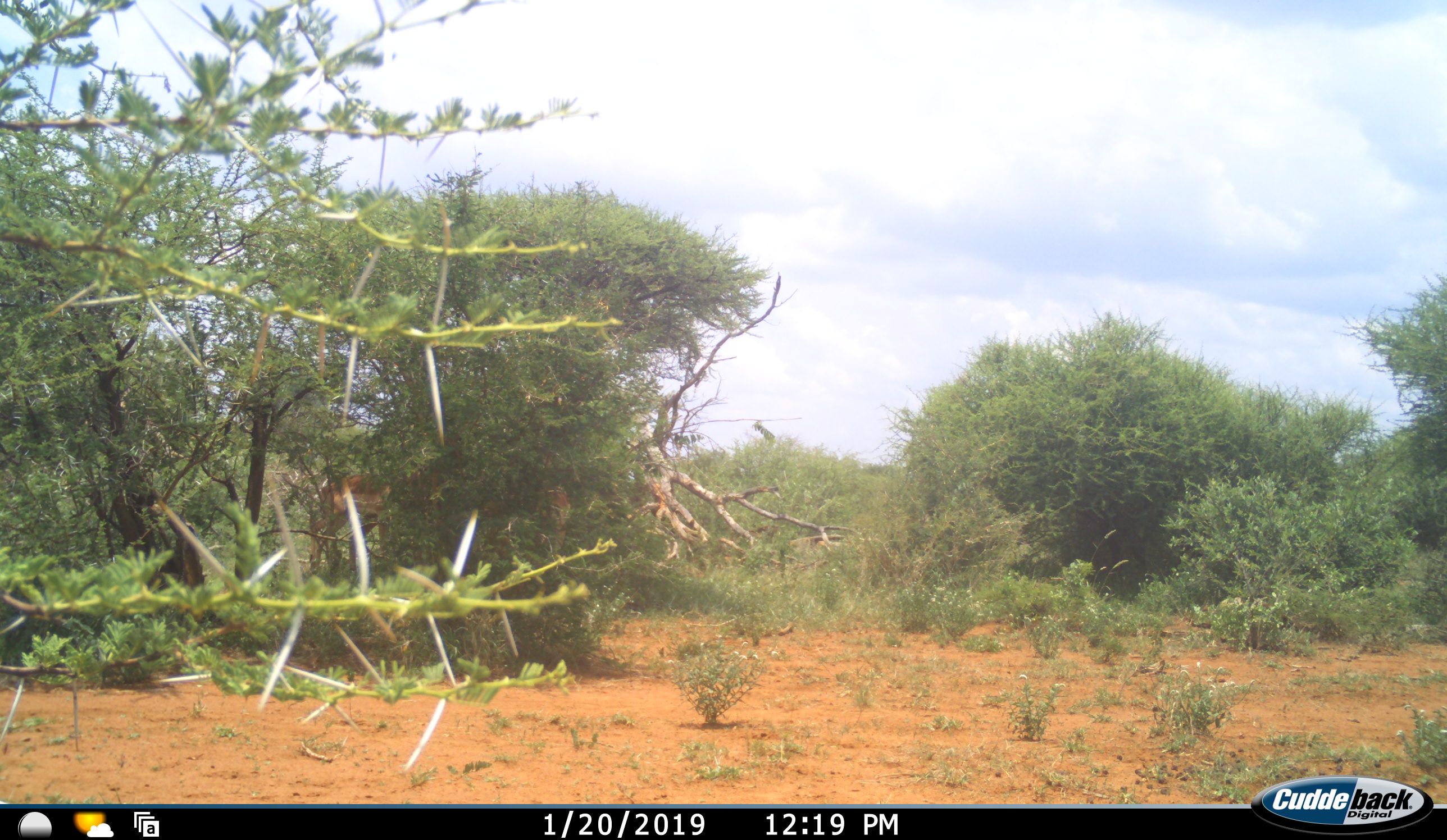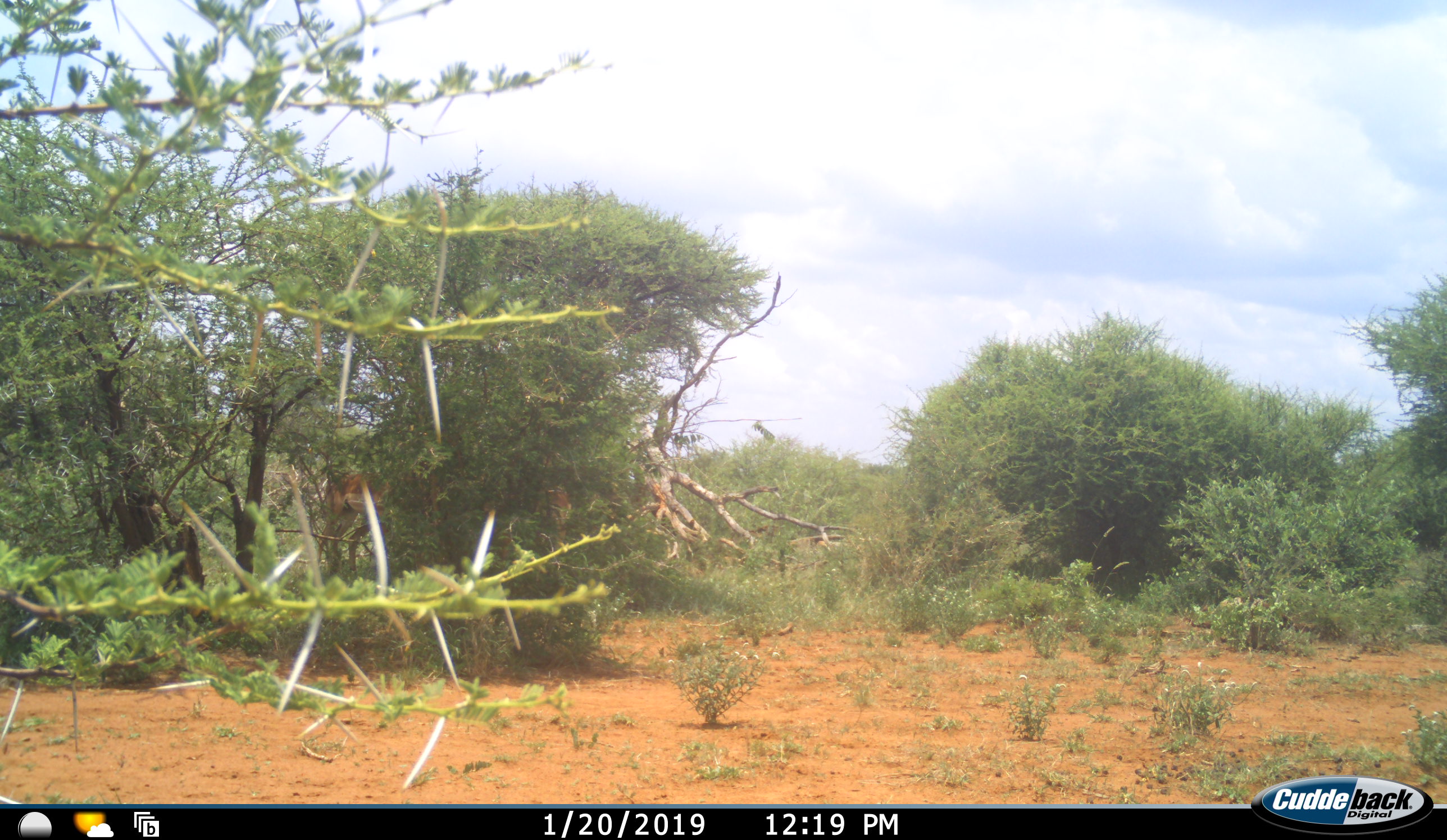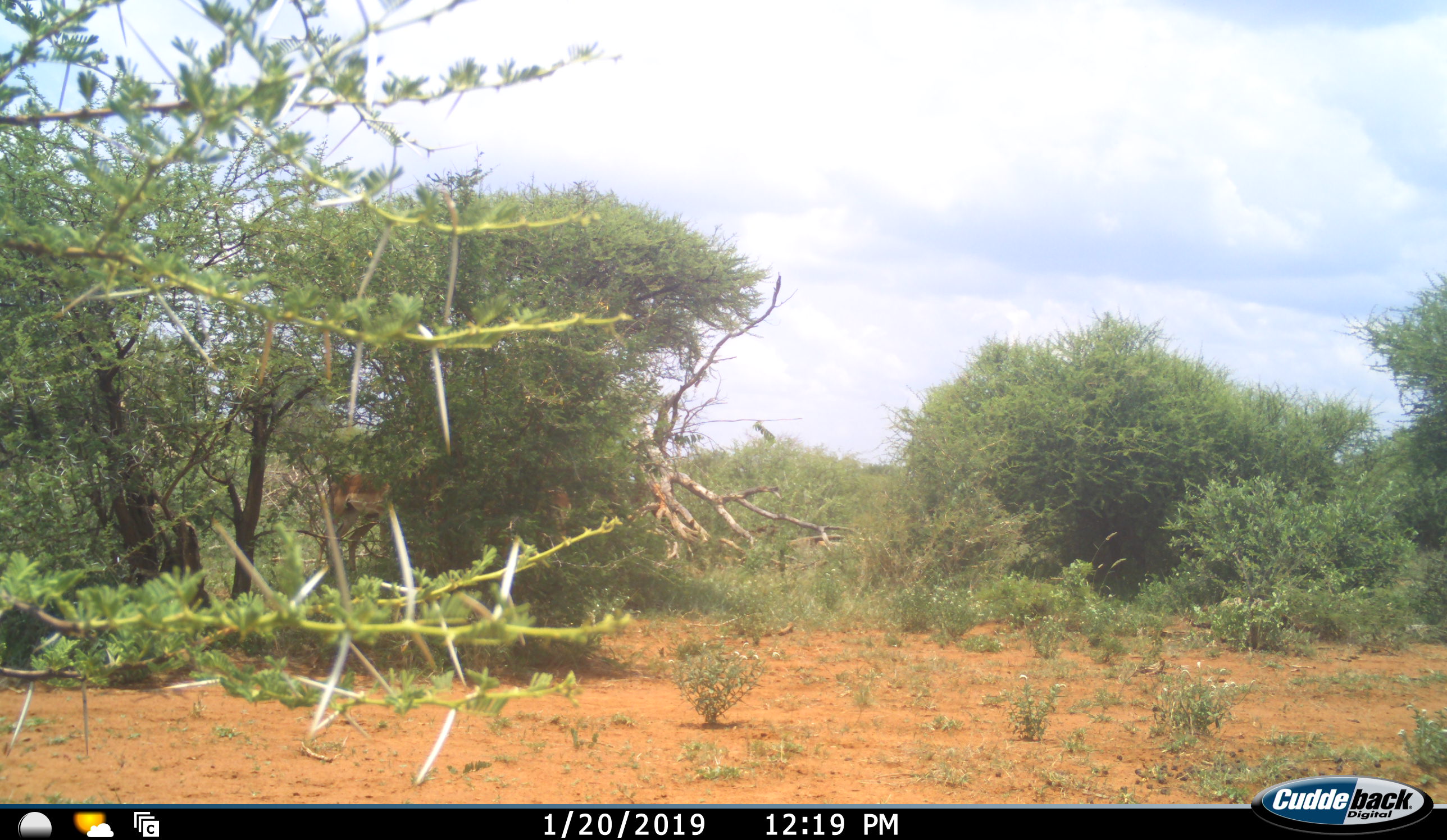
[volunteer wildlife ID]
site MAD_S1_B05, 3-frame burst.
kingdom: Animalia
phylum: Chordata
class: Mammalia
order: Artiodactyla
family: Bovidae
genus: Aepyceros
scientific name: Aepyceros melampus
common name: impala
Impala (Aepyceros melampus), count 2. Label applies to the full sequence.